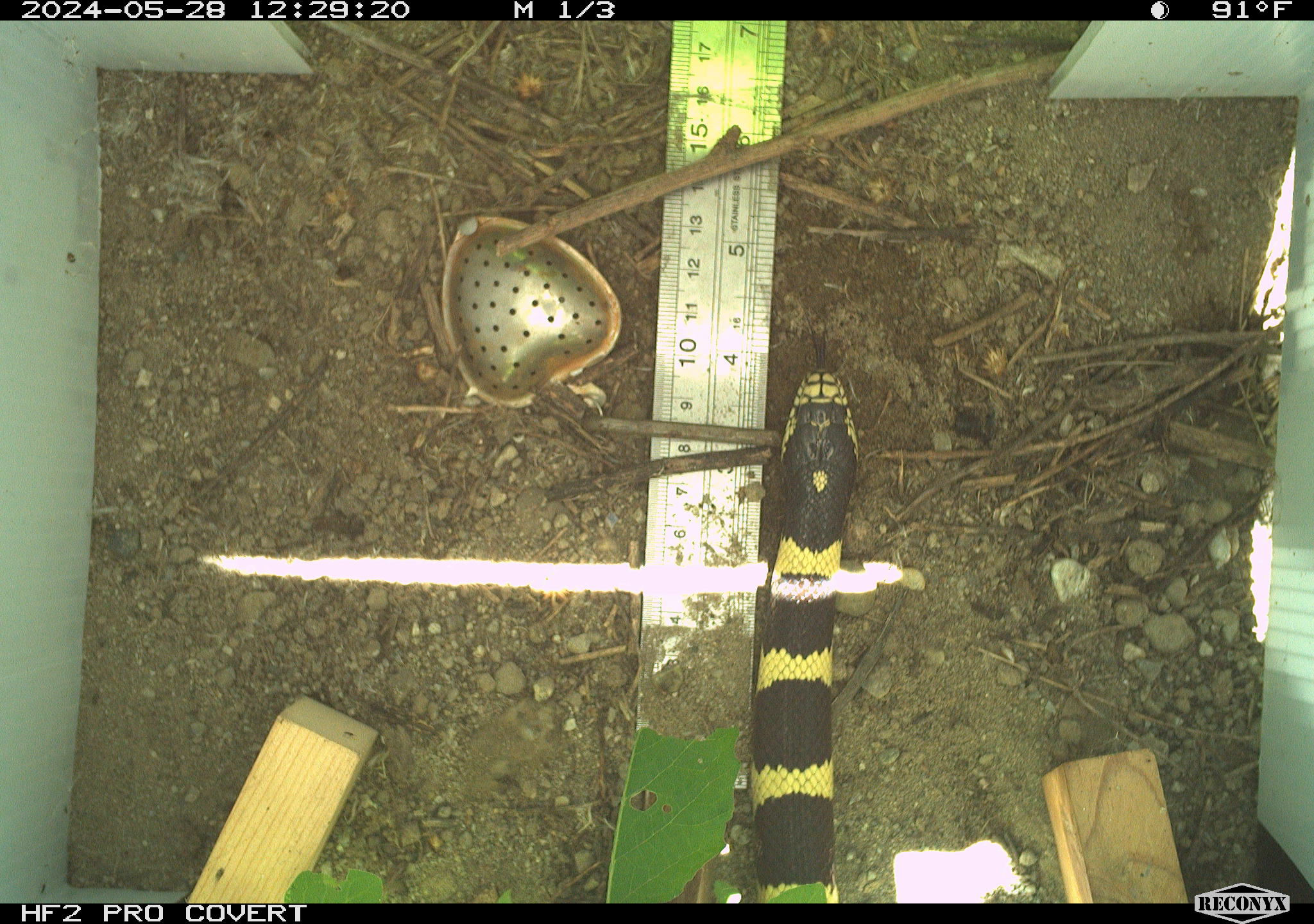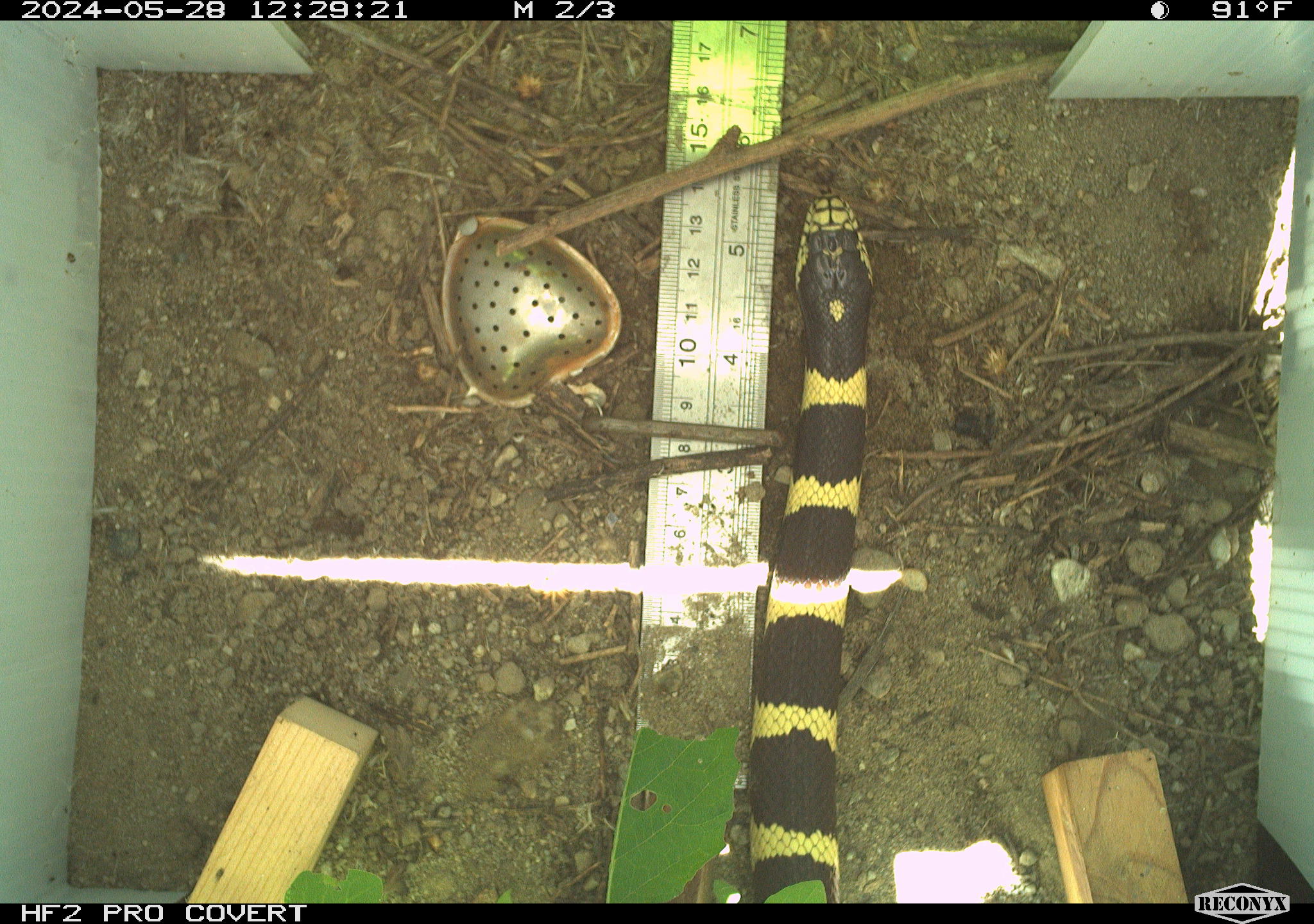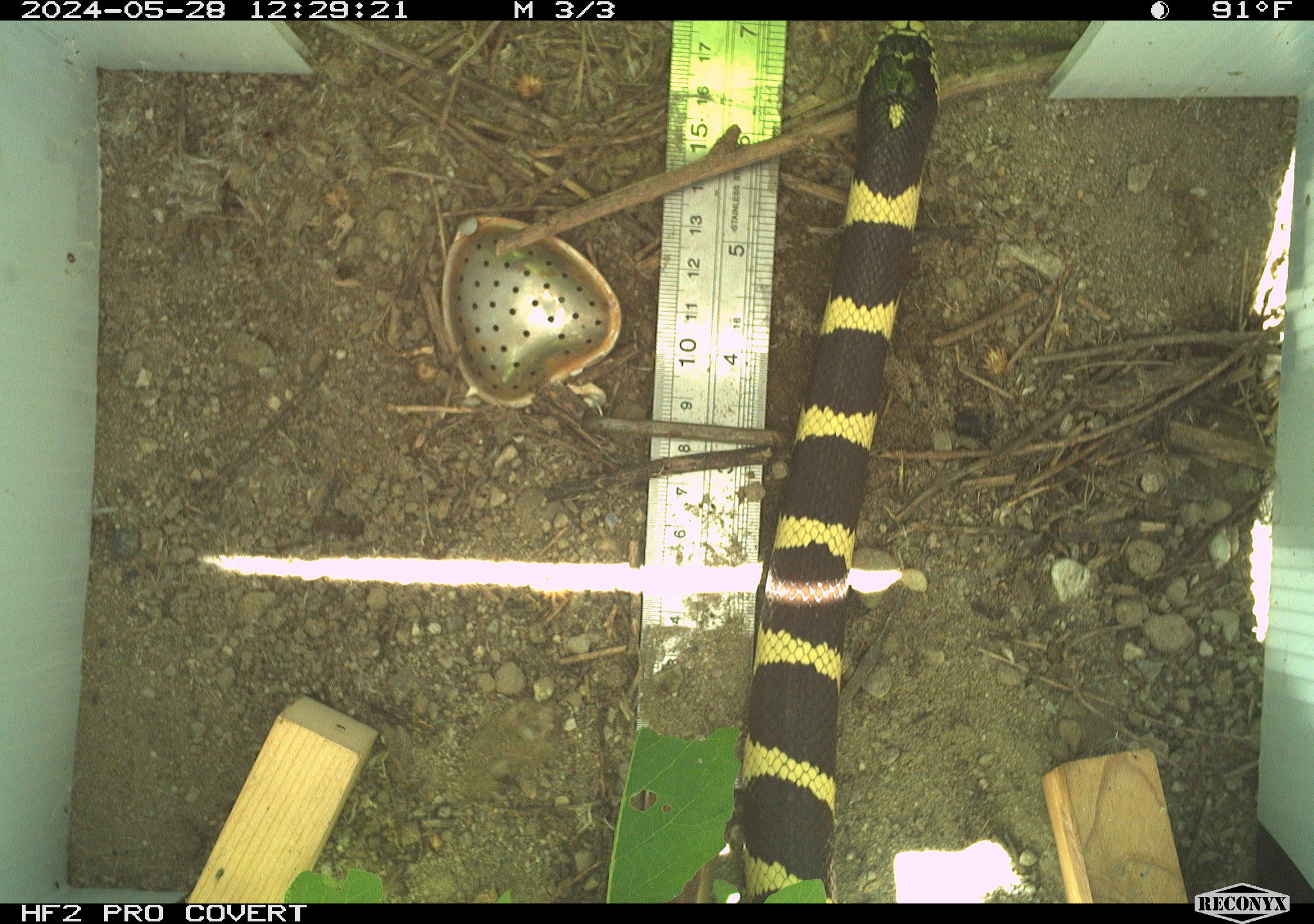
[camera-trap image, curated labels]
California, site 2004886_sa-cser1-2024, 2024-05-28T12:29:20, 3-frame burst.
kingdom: Animalia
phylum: Chordata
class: Reptilia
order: Squamata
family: Colubridae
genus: Lampropeltis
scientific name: Lampropeltis californiae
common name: california kingsnake